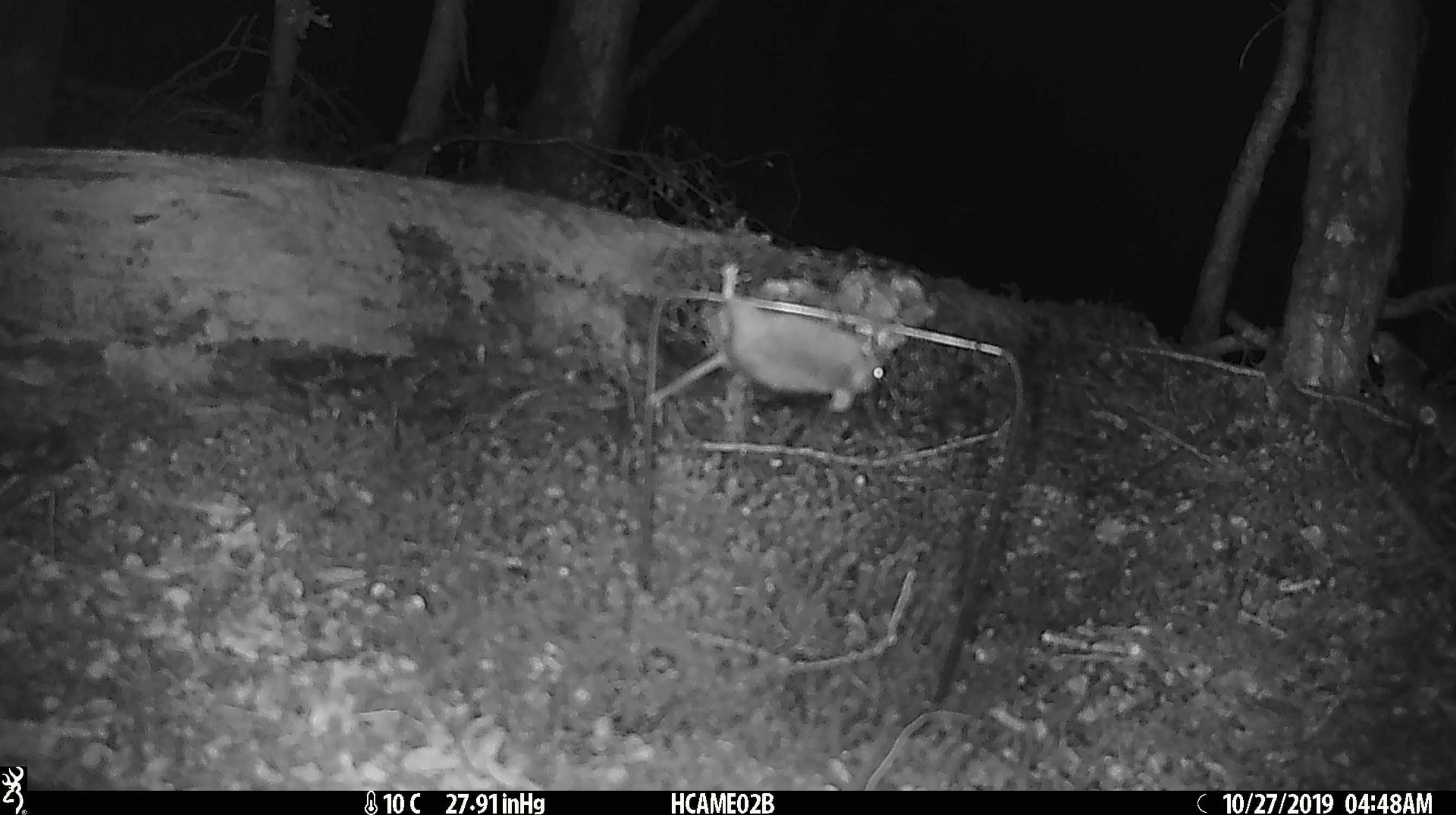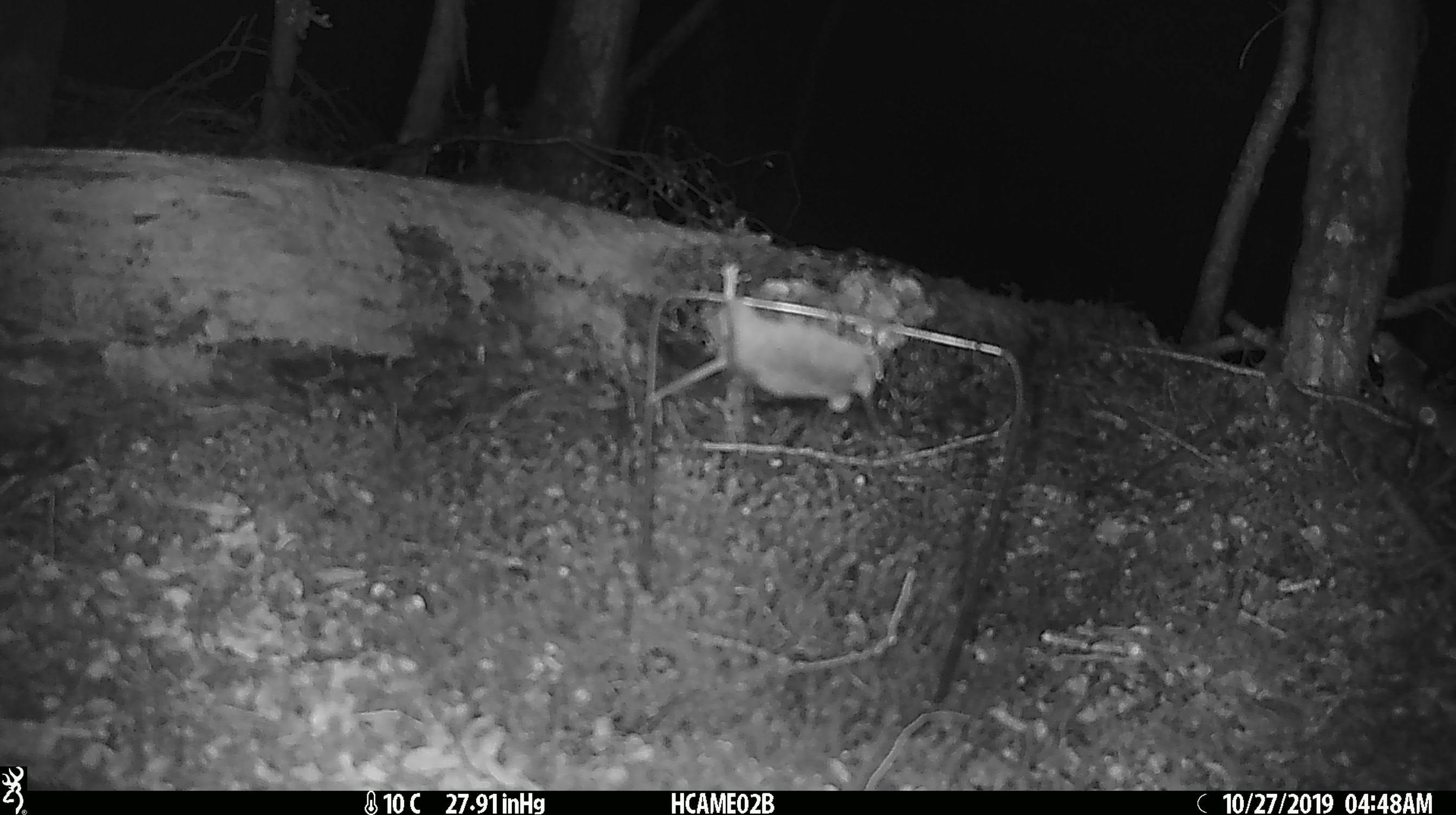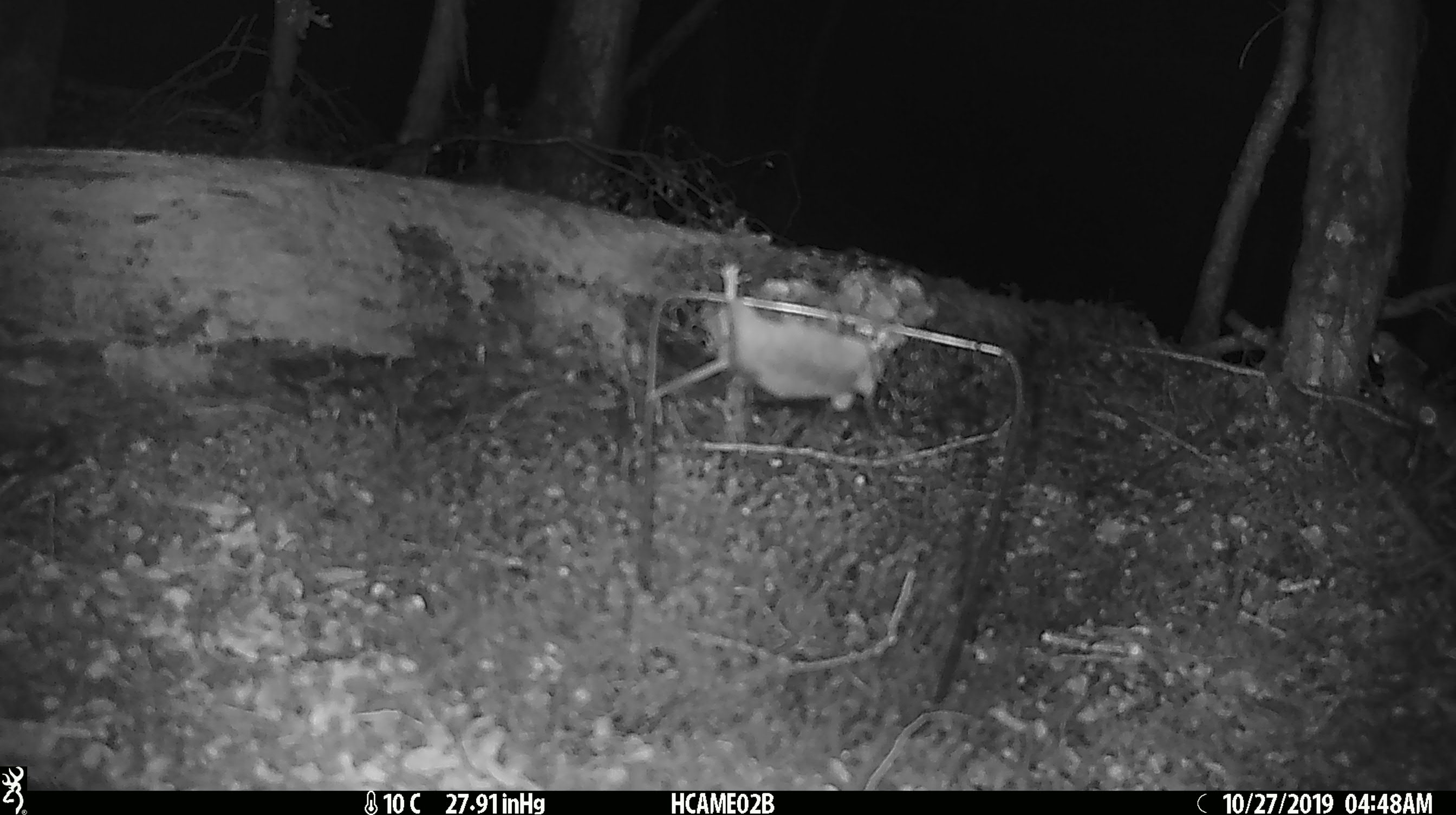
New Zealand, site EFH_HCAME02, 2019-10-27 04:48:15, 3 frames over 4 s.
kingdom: Animalia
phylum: Chordata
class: Mammalia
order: Rodentia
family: Muridae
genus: Mus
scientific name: Mus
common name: mouse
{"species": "mouse (Mus)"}